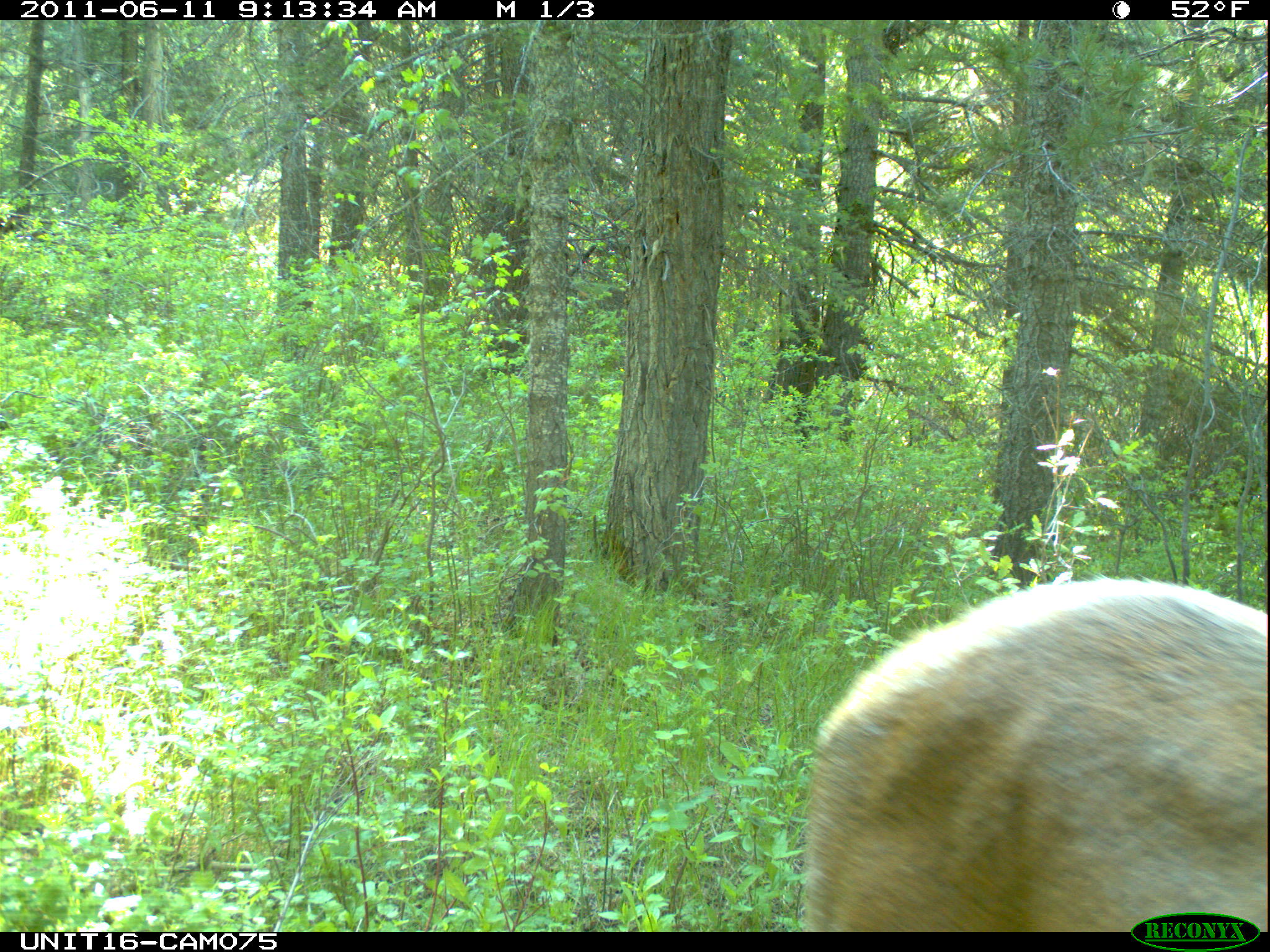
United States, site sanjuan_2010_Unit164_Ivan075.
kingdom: Animalia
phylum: Chordata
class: Mammalia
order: Artiodactyla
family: Cervidae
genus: Cervus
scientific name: Cervus elaphus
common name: red deer